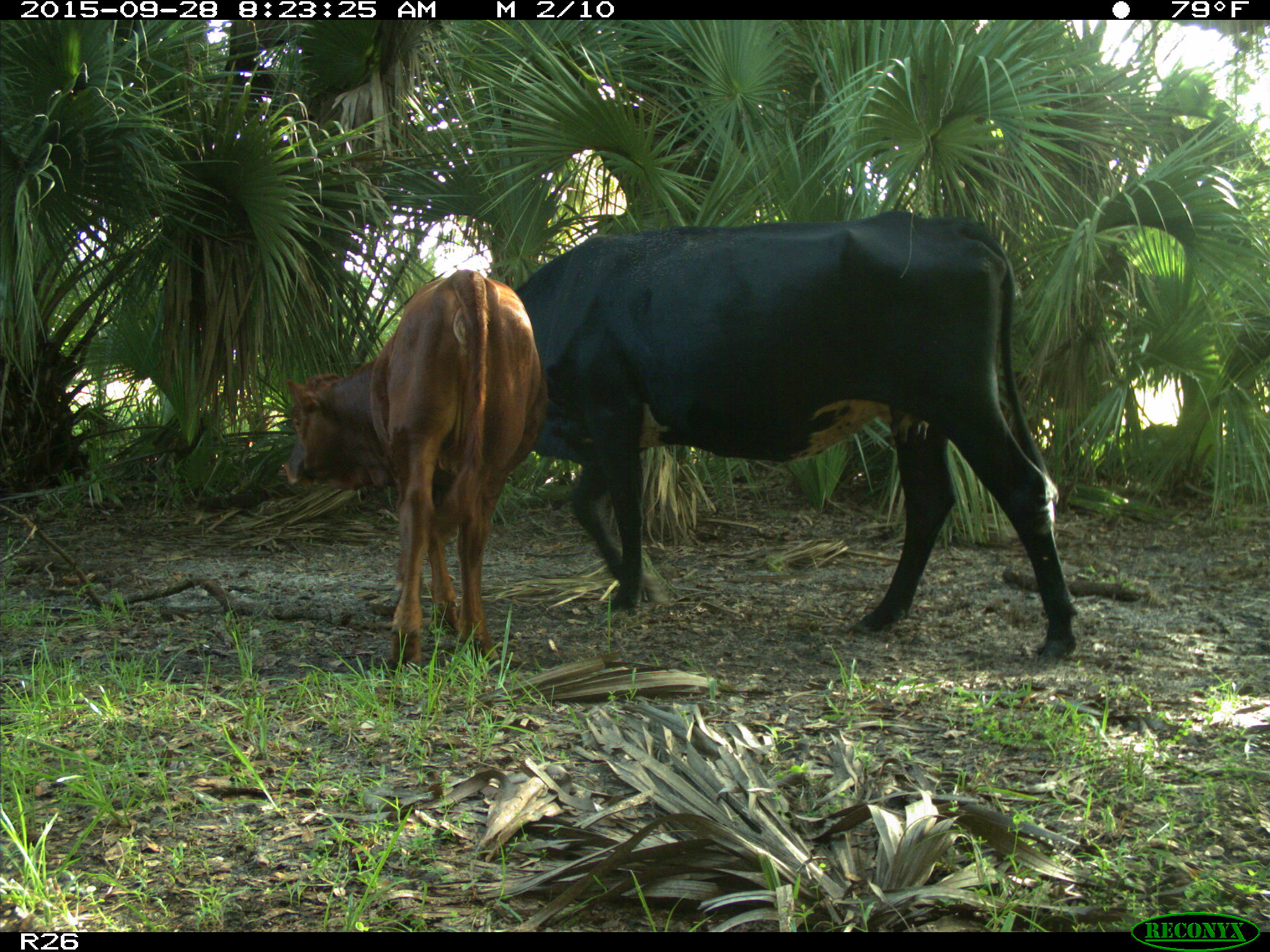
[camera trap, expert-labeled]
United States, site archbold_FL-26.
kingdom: Animalia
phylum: Chordata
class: Mammalia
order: Artiodactyla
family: Bovidae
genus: Bos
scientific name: Bos taurus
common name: domestic cow